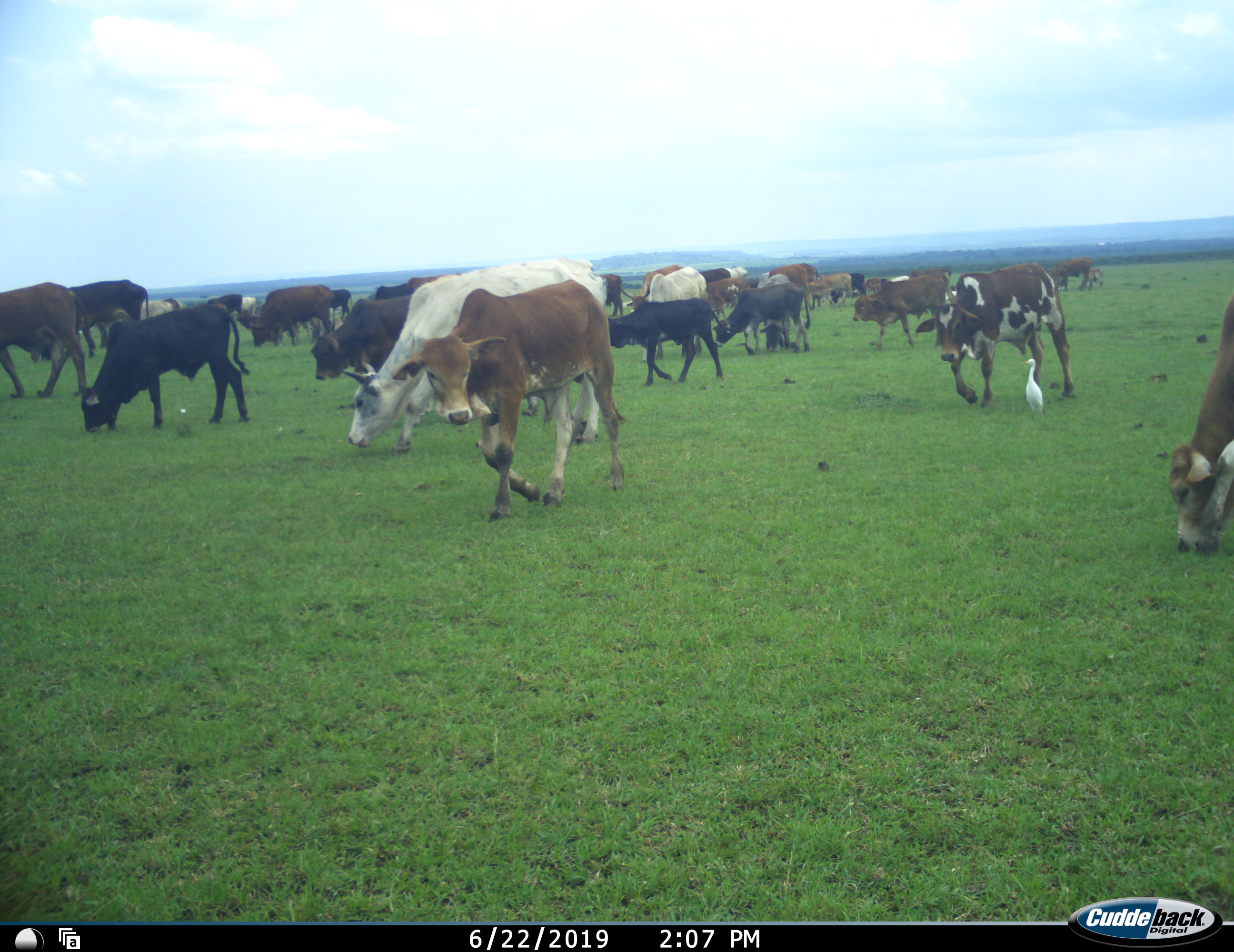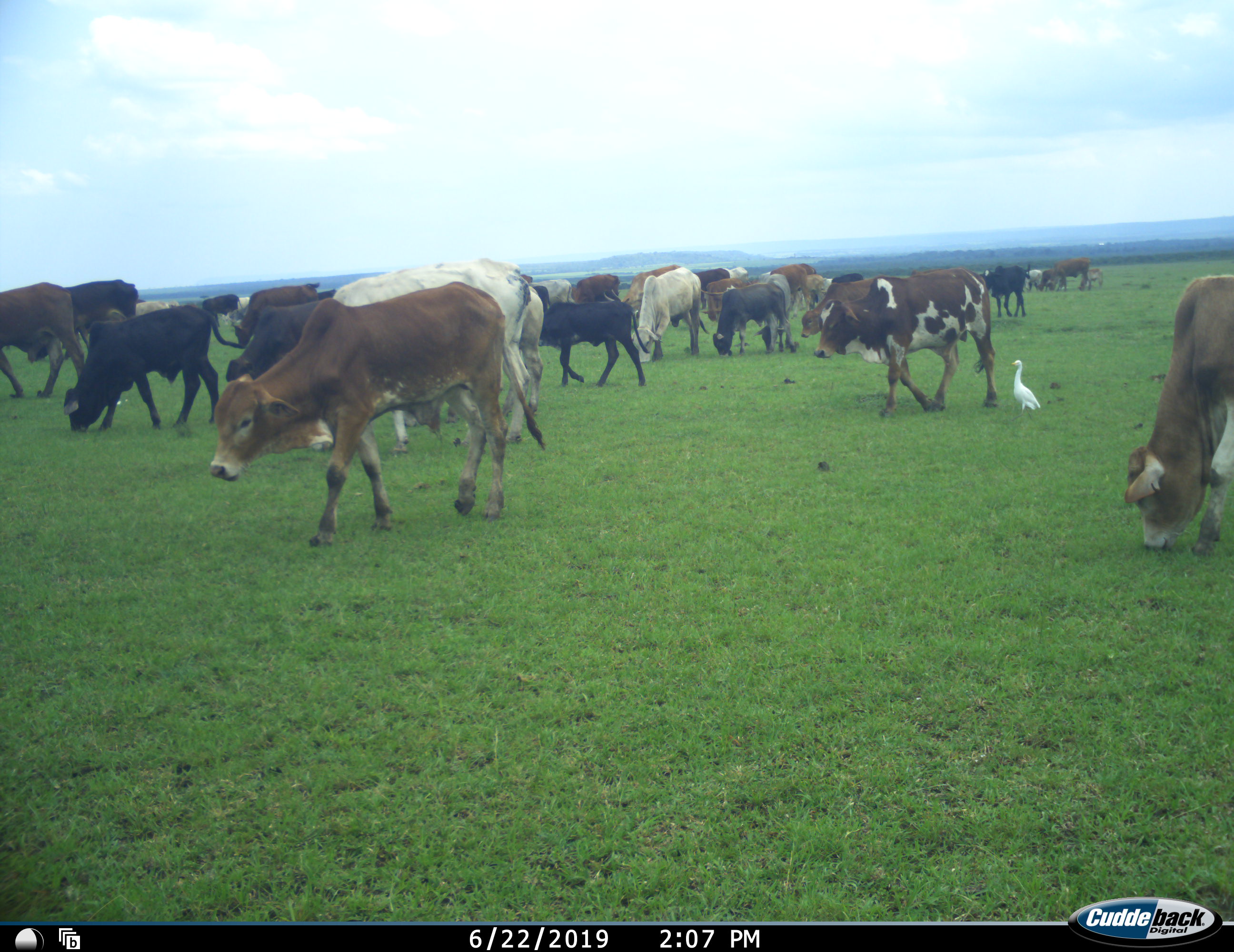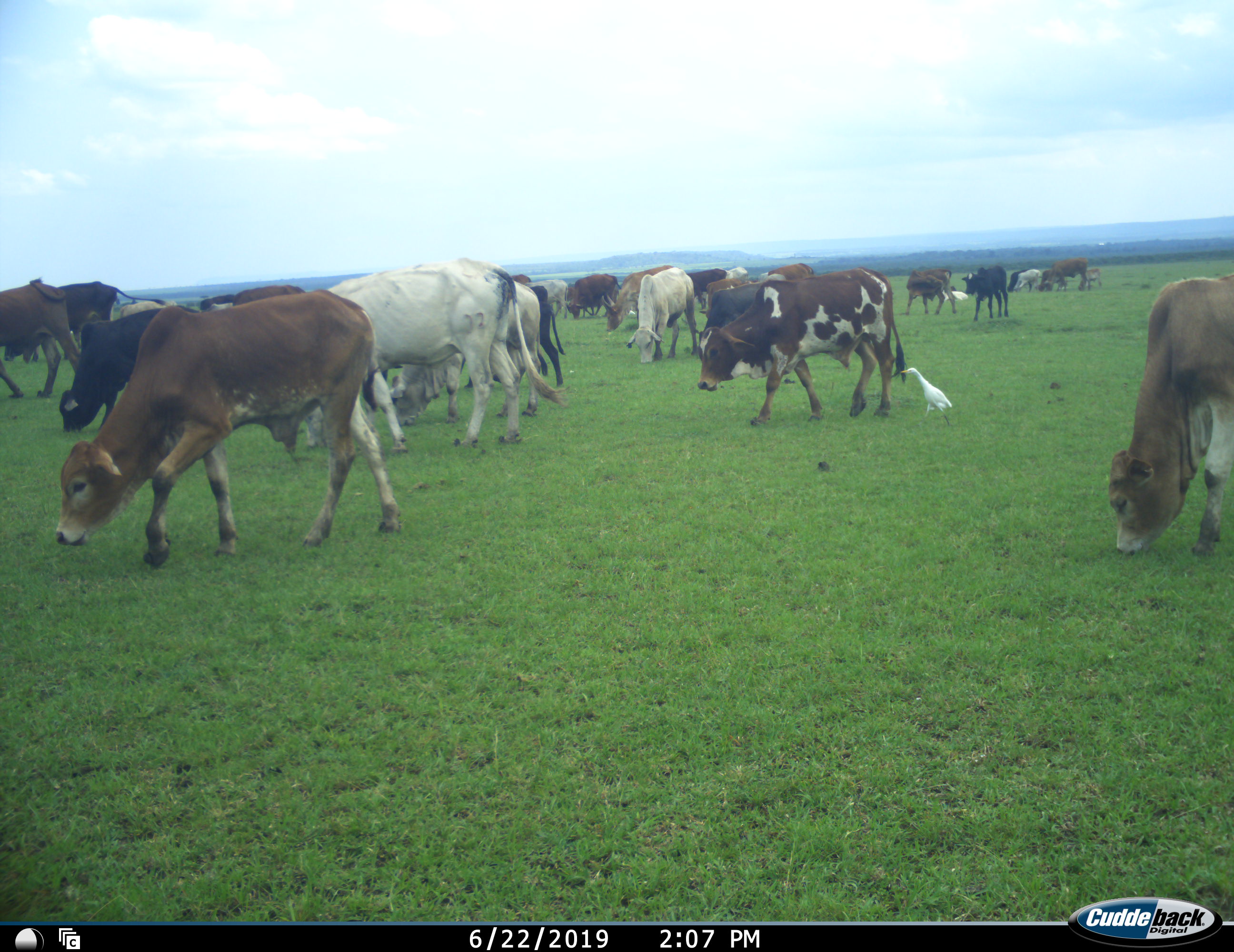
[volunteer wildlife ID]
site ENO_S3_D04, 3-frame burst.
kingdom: Animalia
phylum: Chordata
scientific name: Vertebrata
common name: domestic animal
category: domesticanimal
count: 11-50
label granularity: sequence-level